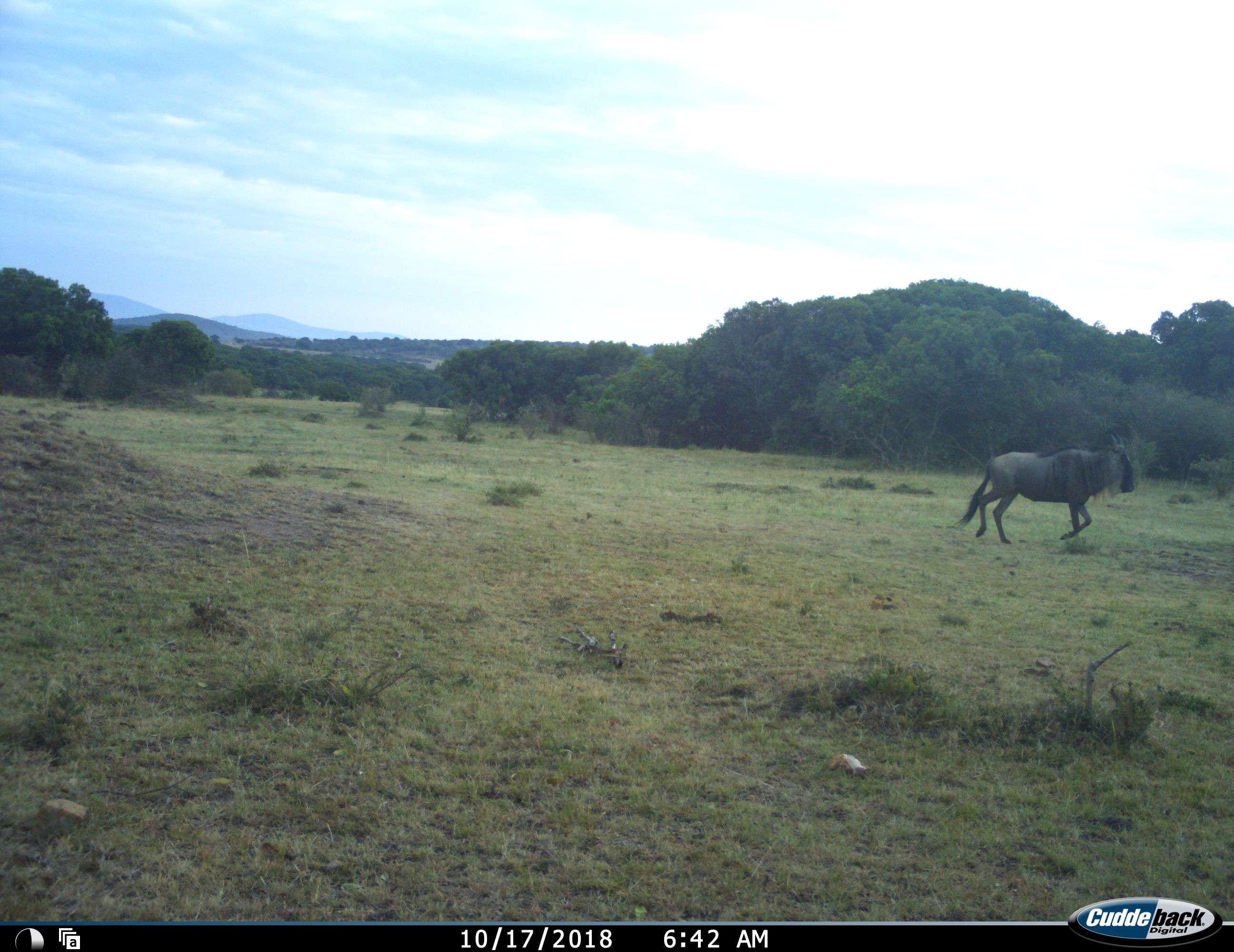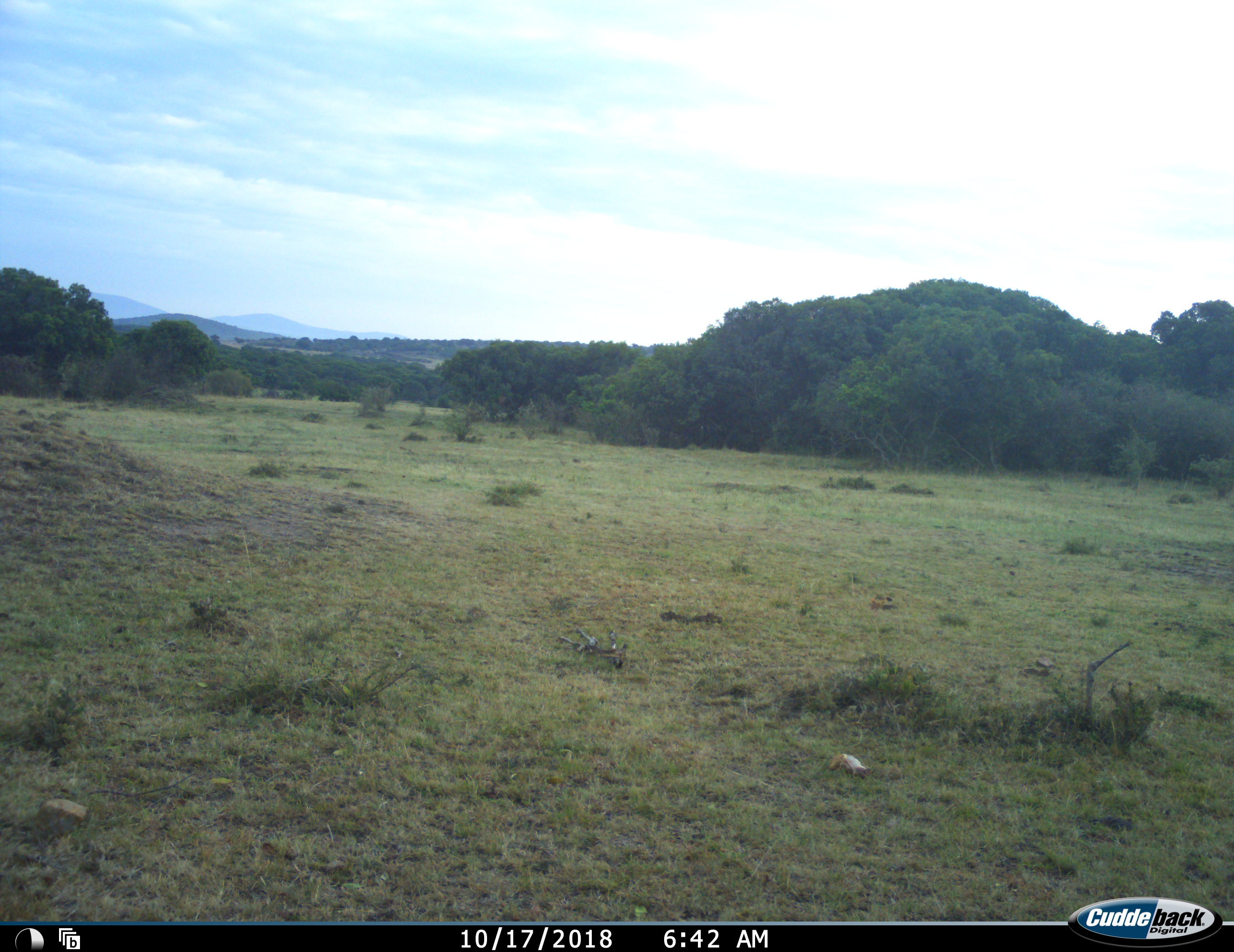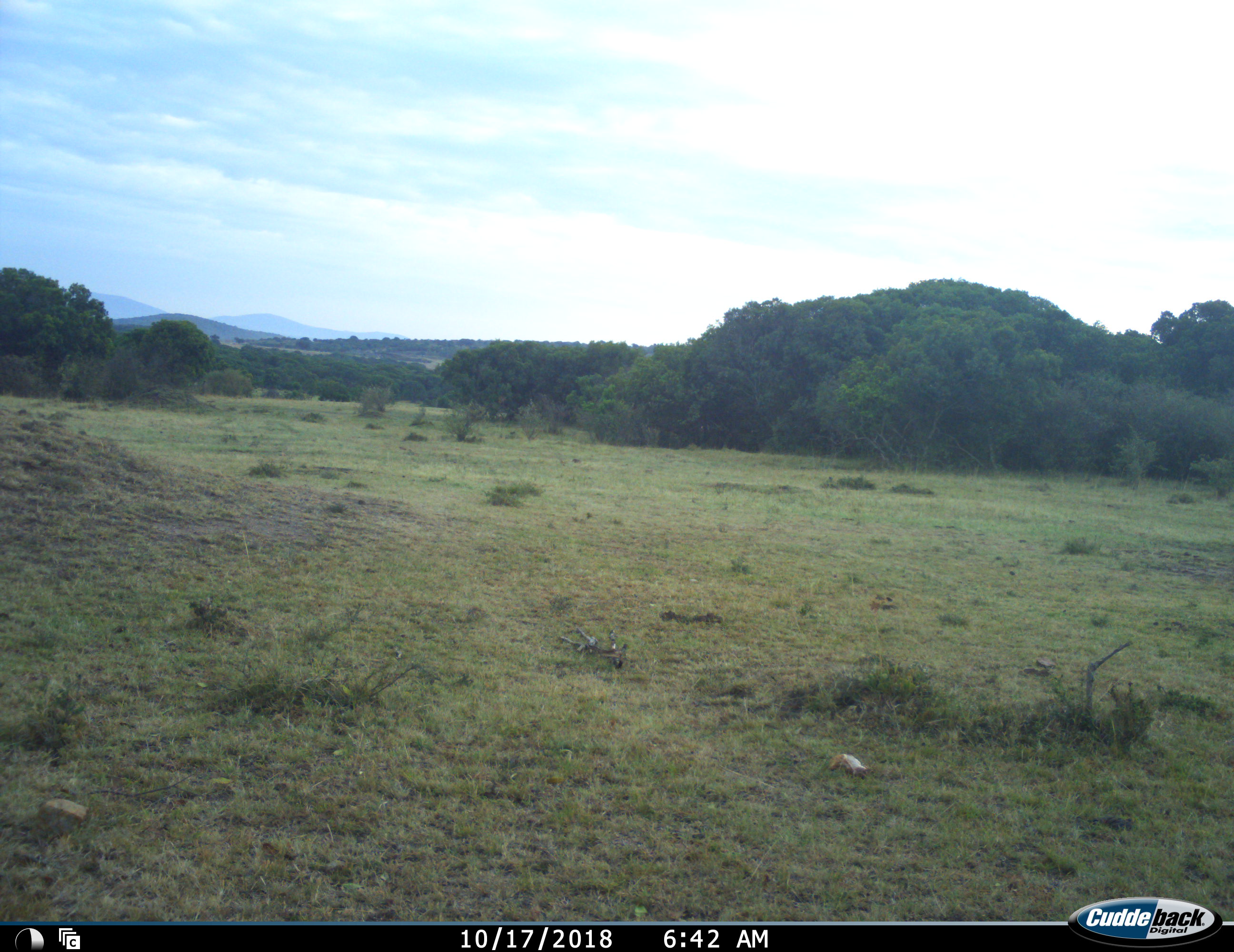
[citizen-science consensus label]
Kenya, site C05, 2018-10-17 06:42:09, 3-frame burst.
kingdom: Animalia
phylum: Chordata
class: Mammalia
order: Artiodactyla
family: Bovidae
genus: Connochaetes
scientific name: Connochaetes taurinus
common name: common wildebeest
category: wildebeest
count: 1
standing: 10%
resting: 0%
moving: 100%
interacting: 0%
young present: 0%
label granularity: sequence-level